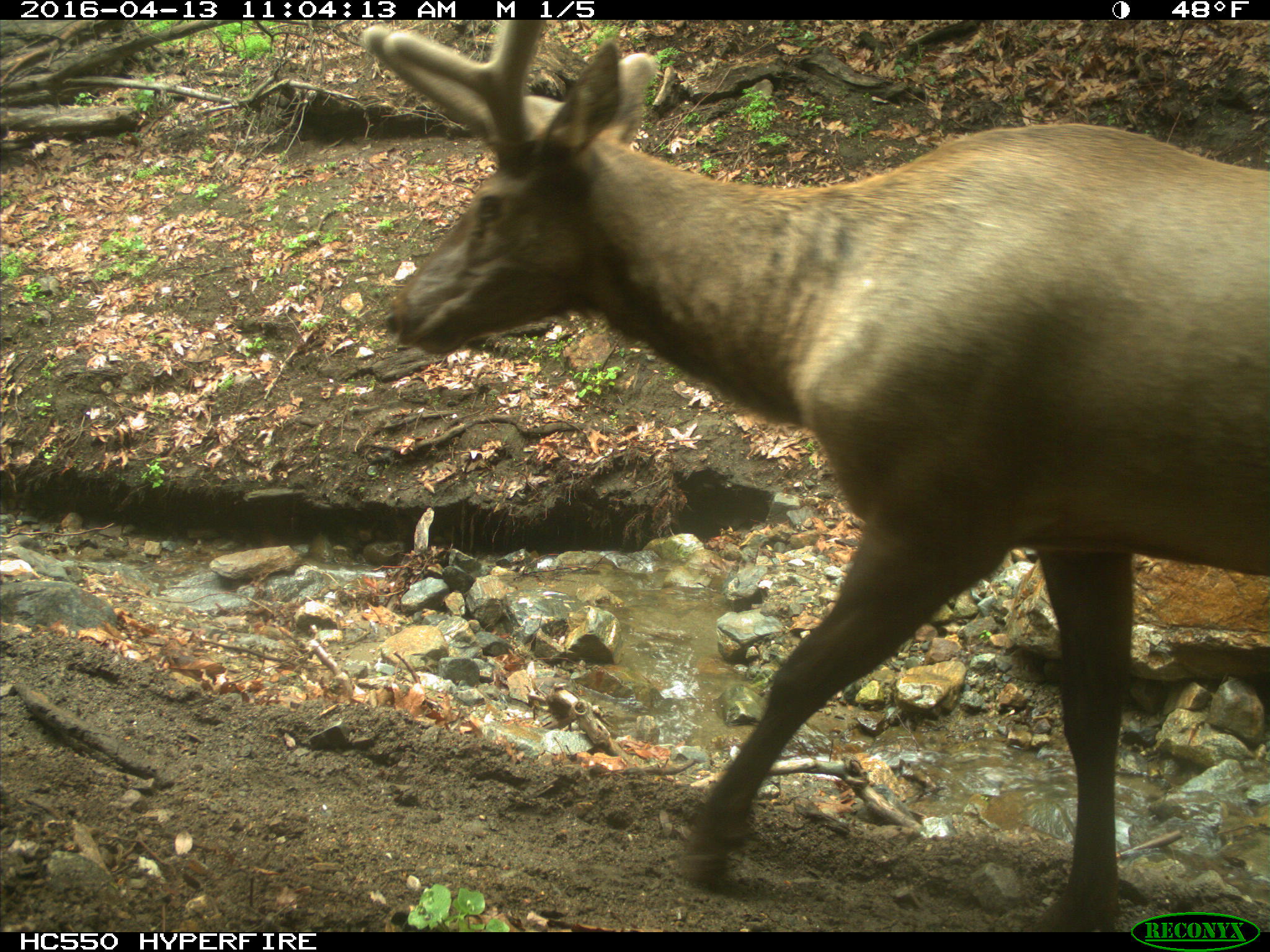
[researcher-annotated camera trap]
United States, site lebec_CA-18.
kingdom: Animalia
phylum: Chordata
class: Mammalia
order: Artiodactyla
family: Cervidae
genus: Cervus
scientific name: Cervus canadensis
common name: elk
Cervus canadensis (elk).